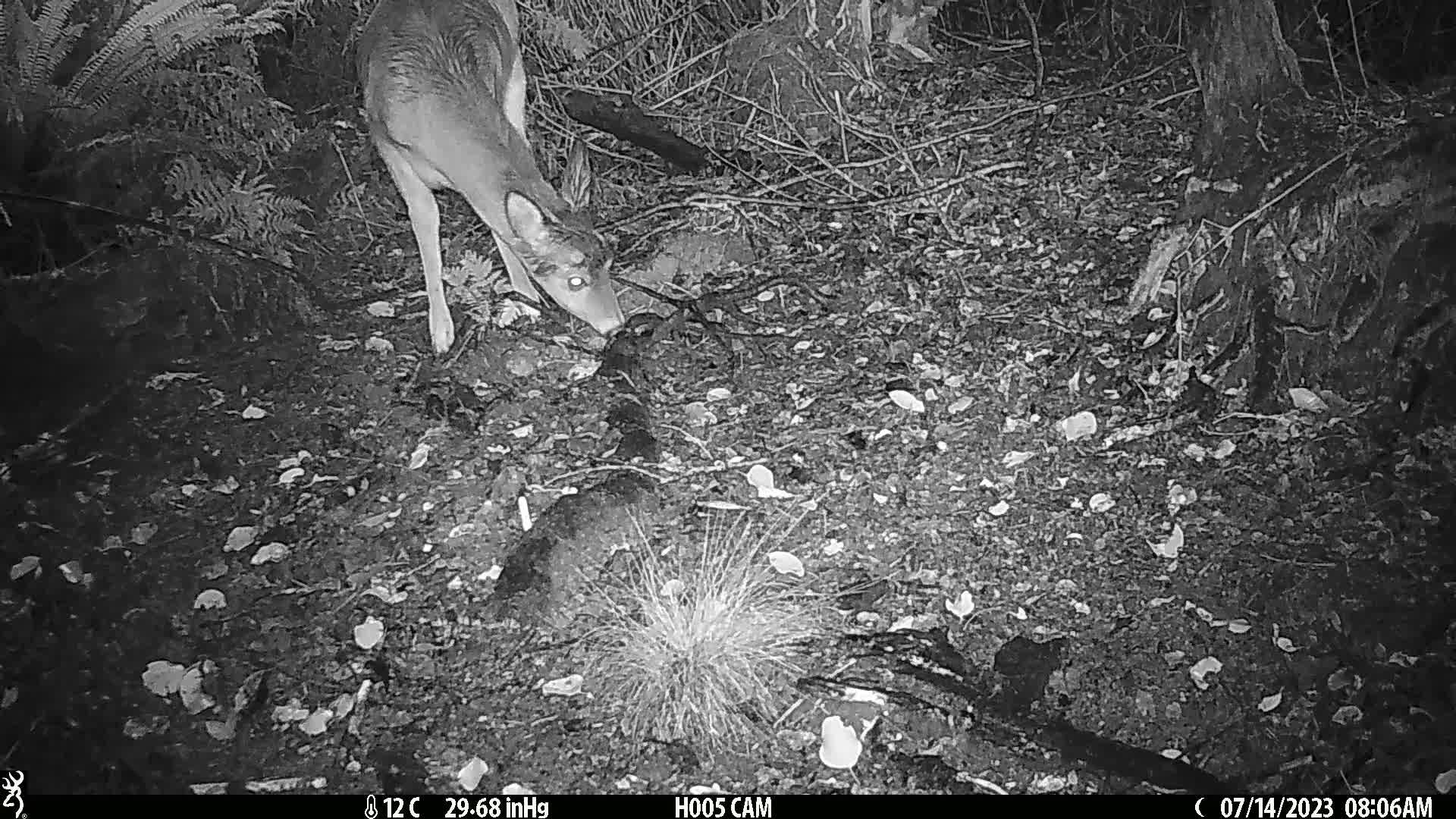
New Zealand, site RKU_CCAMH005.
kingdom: Animalia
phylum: Chordata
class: Mammalia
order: Artiodactyla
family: Cervidae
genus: Odocoileus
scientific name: Odocoileus virginianus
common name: white-tailed deer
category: white tailed deer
White tailed deer (white-tailed deer) (Odocoileus virginianus).